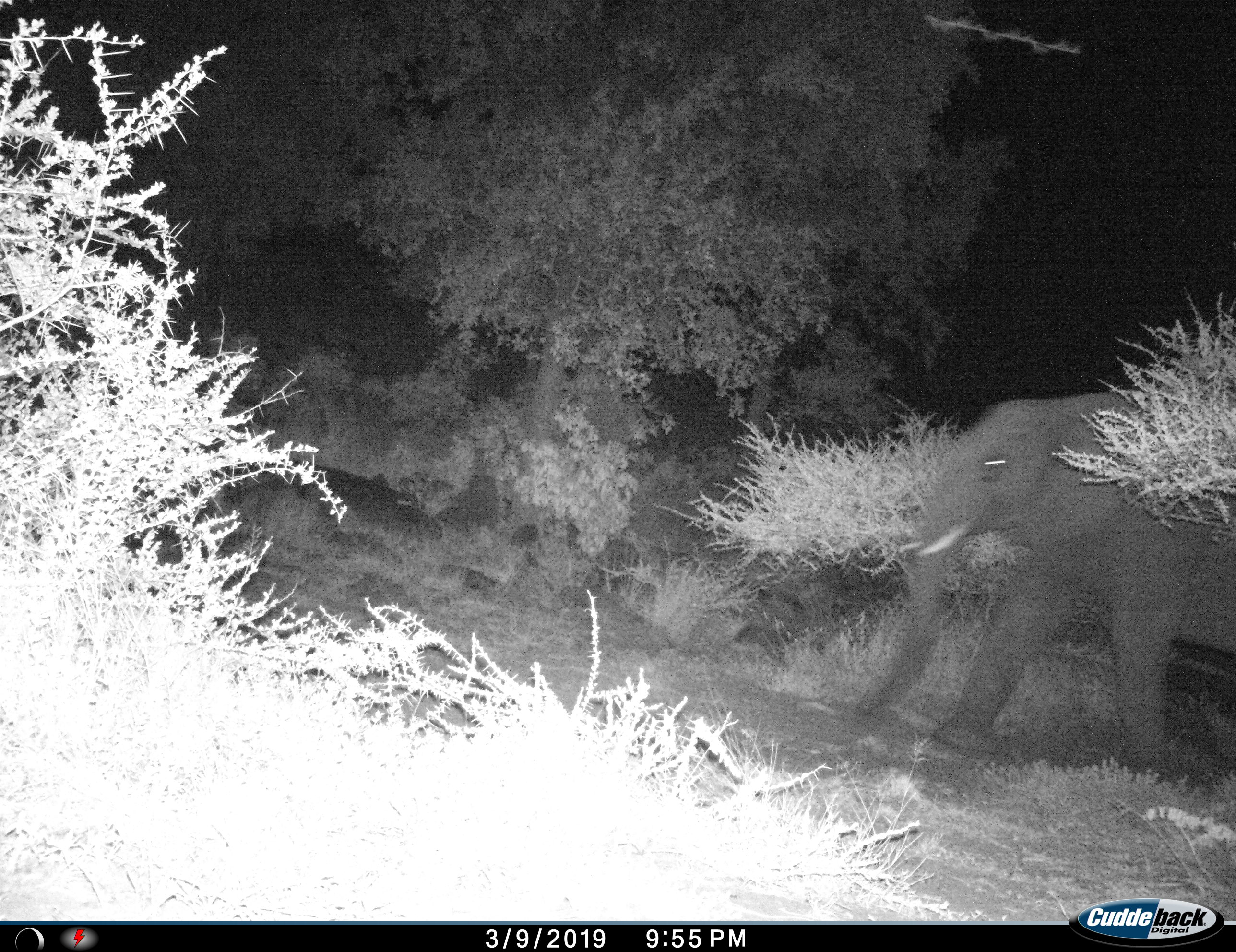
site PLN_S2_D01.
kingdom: Animalia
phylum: Chordata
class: Mammalia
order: Proboscidea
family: Elephantidae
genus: Loxodonta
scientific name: Loxodonta africana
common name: african bush elephant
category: elephant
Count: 1.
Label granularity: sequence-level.